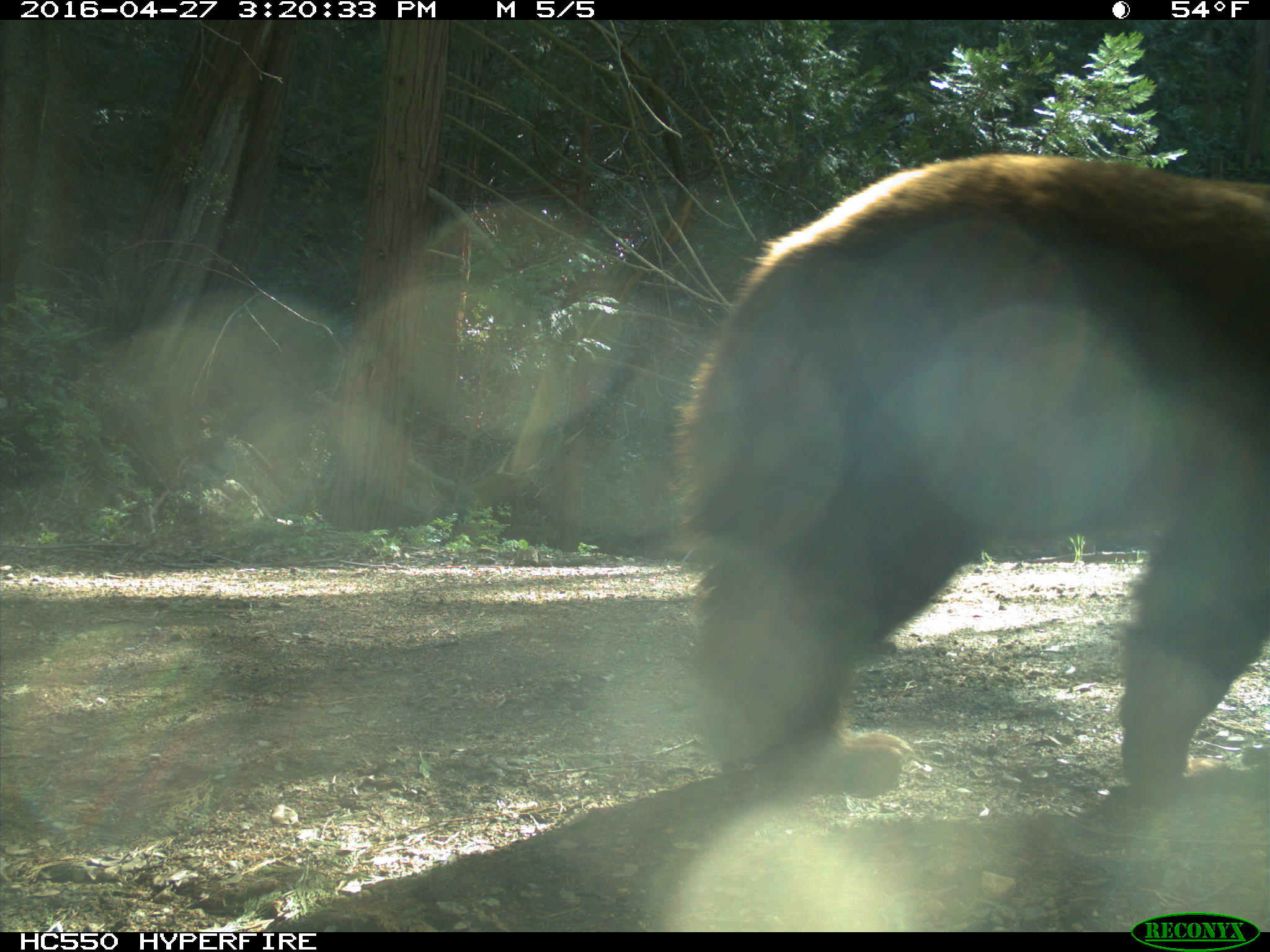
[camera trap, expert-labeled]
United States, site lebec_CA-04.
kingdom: Animalia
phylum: Chordata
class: Mammalia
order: Carnivora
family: Ursidae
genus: Ursus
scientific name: Ursus americanus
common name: american black bear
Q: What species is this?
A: Ursus americanus (american black bear).